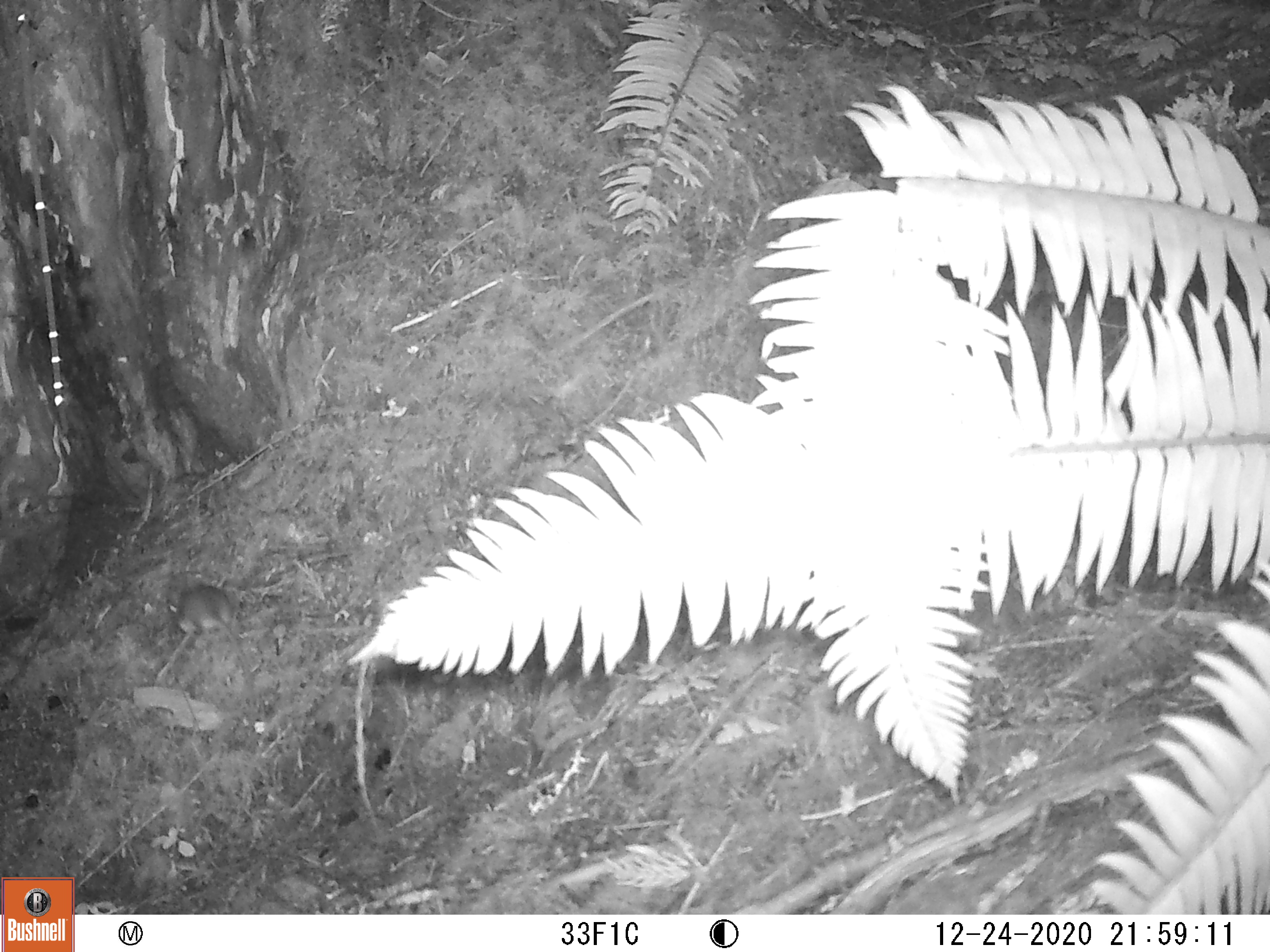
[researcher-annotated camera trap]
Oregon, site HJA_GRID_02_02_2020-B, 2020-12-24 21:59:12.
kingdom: Animalia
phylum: Chordata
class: Mammalia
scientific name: Mammalia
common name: small mammal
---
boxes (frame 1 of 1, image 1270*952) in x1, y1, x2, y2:
small mammal: 167, 575, 249, 658